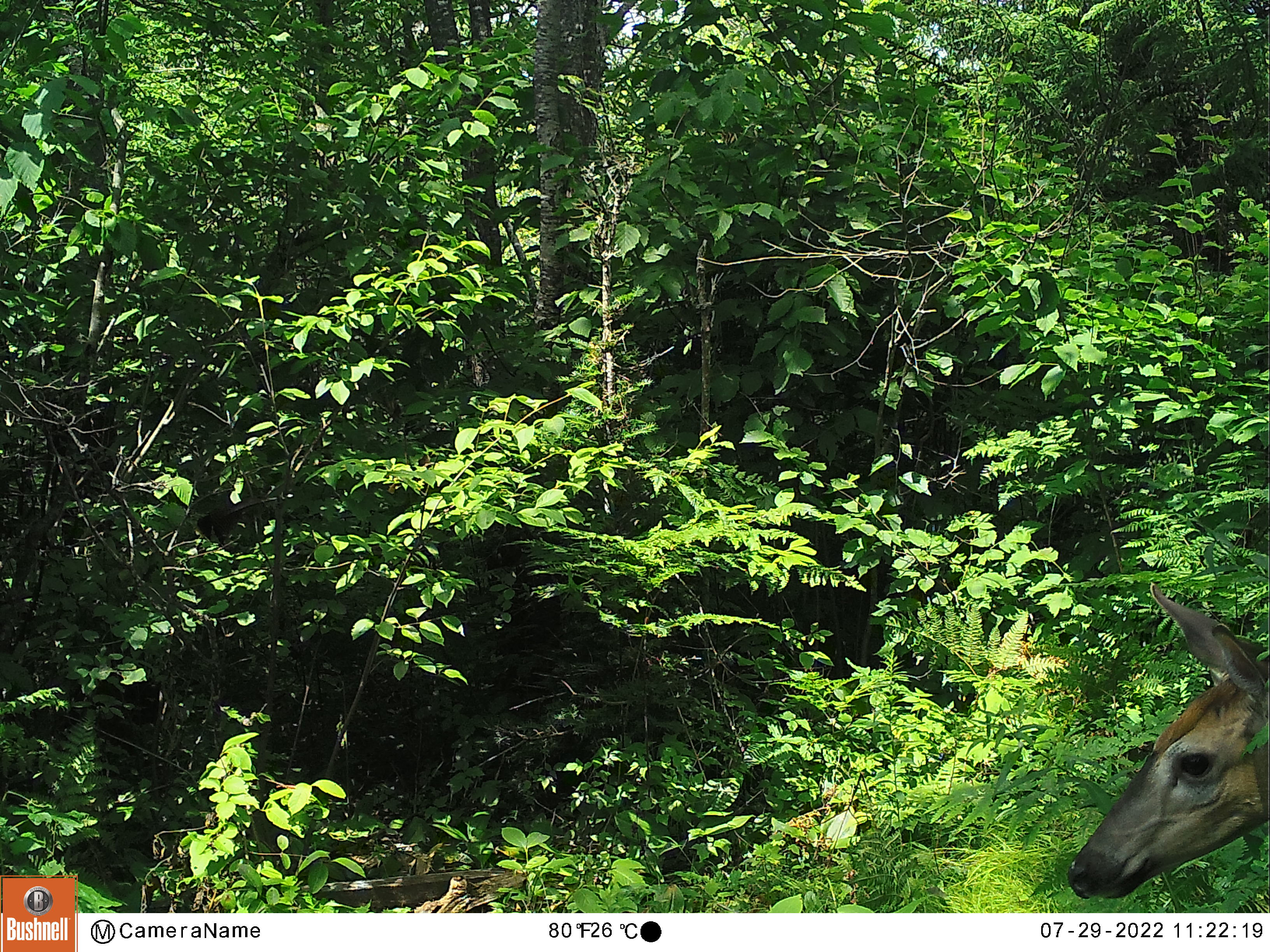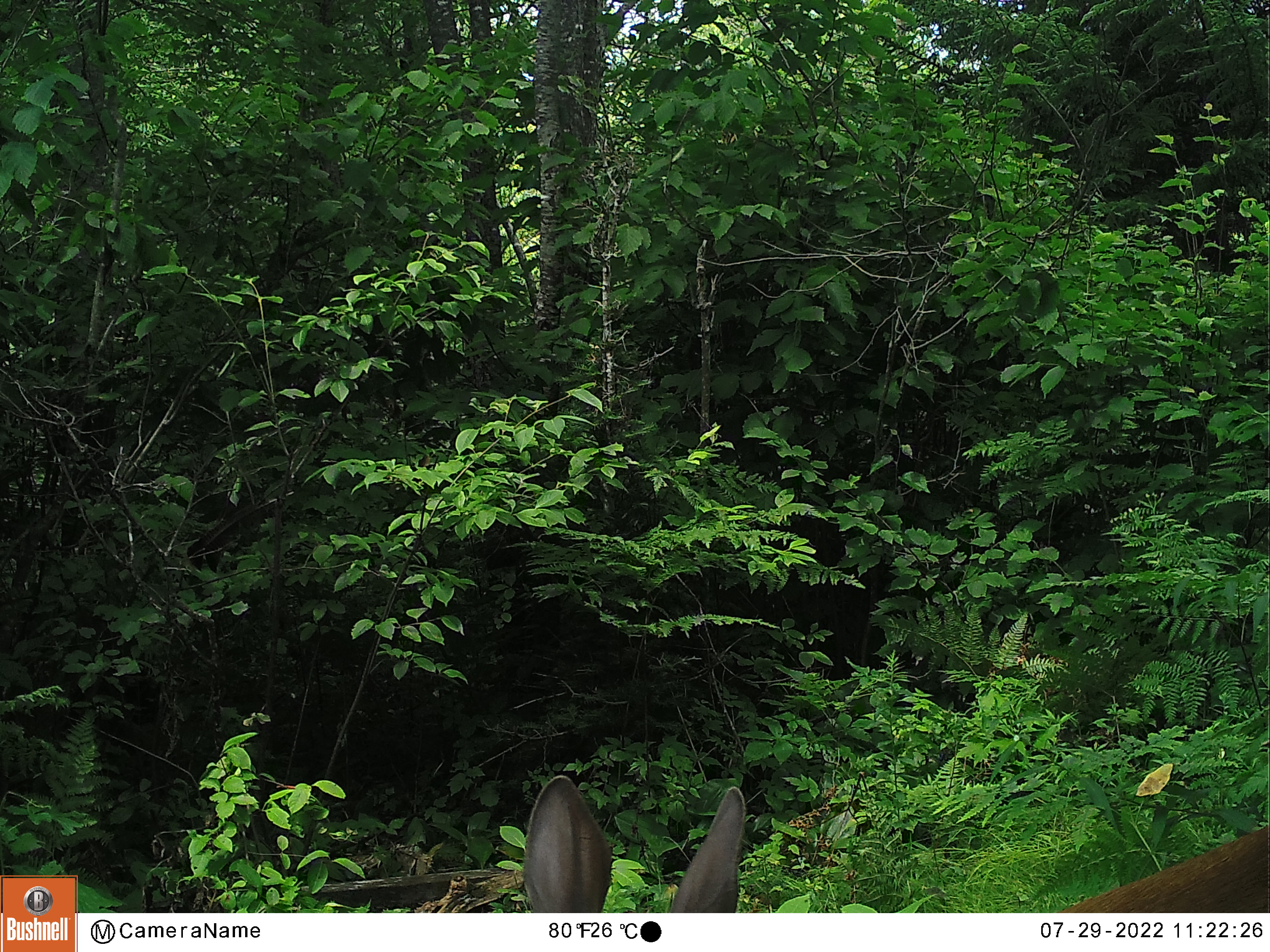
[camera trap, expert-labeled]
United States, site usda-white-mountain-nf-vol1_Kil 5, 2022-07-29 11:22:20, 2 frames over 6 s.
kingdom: Animalia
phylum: Chordata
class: Mammalia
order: Artiodactyla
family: Cervidae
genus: Odocoileus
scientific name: Odocoileus virginianus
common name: white-tailed deer